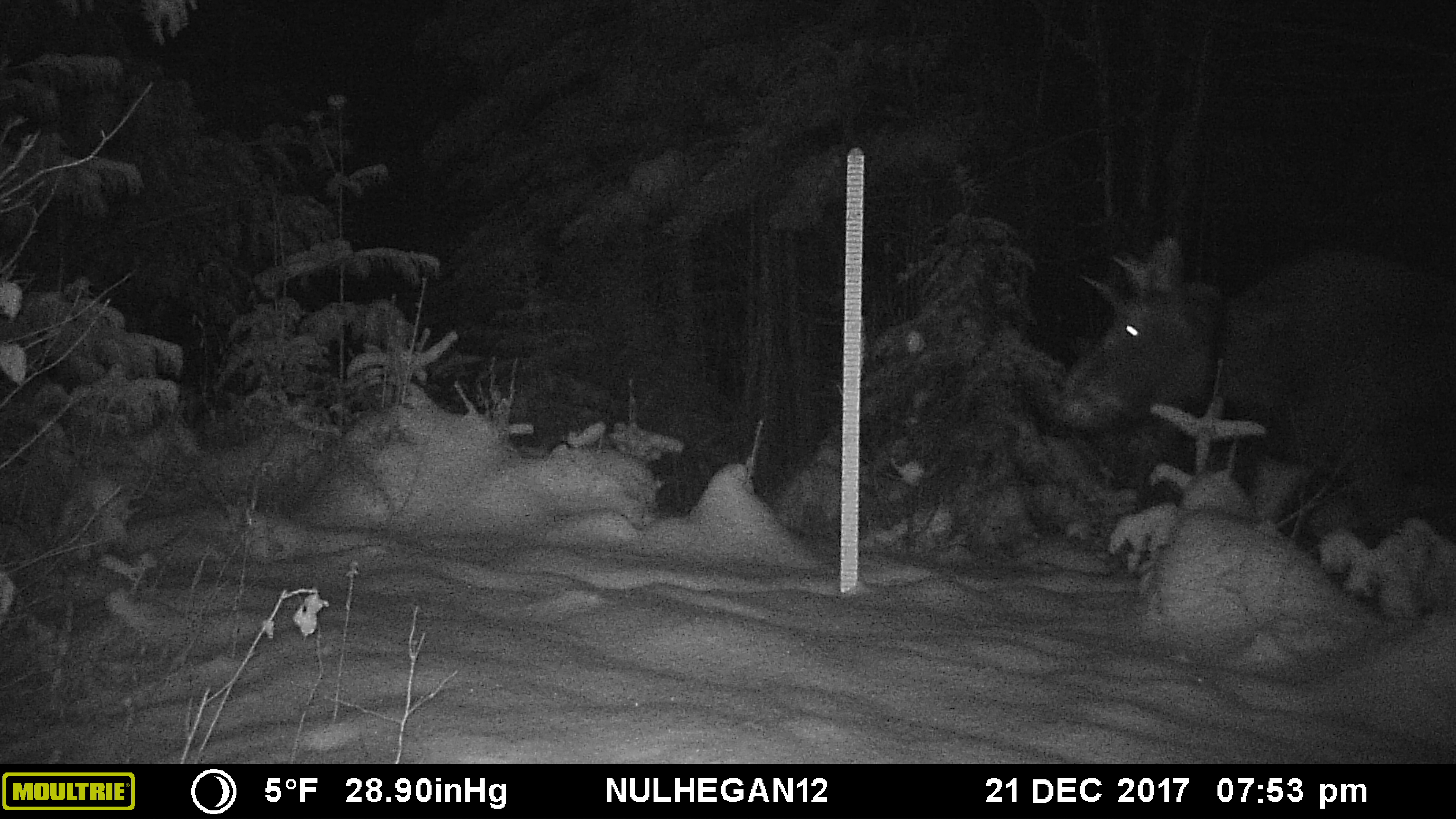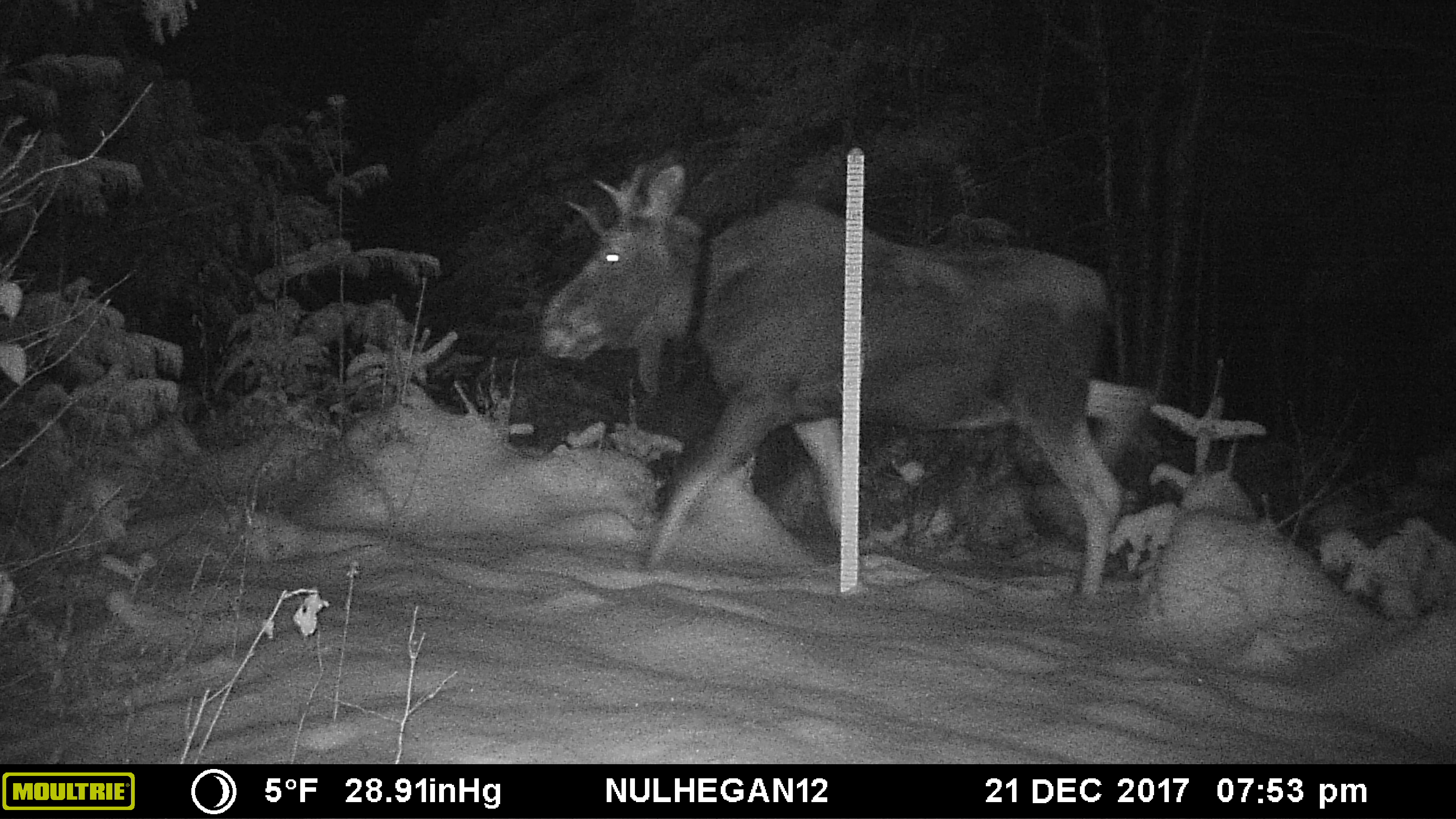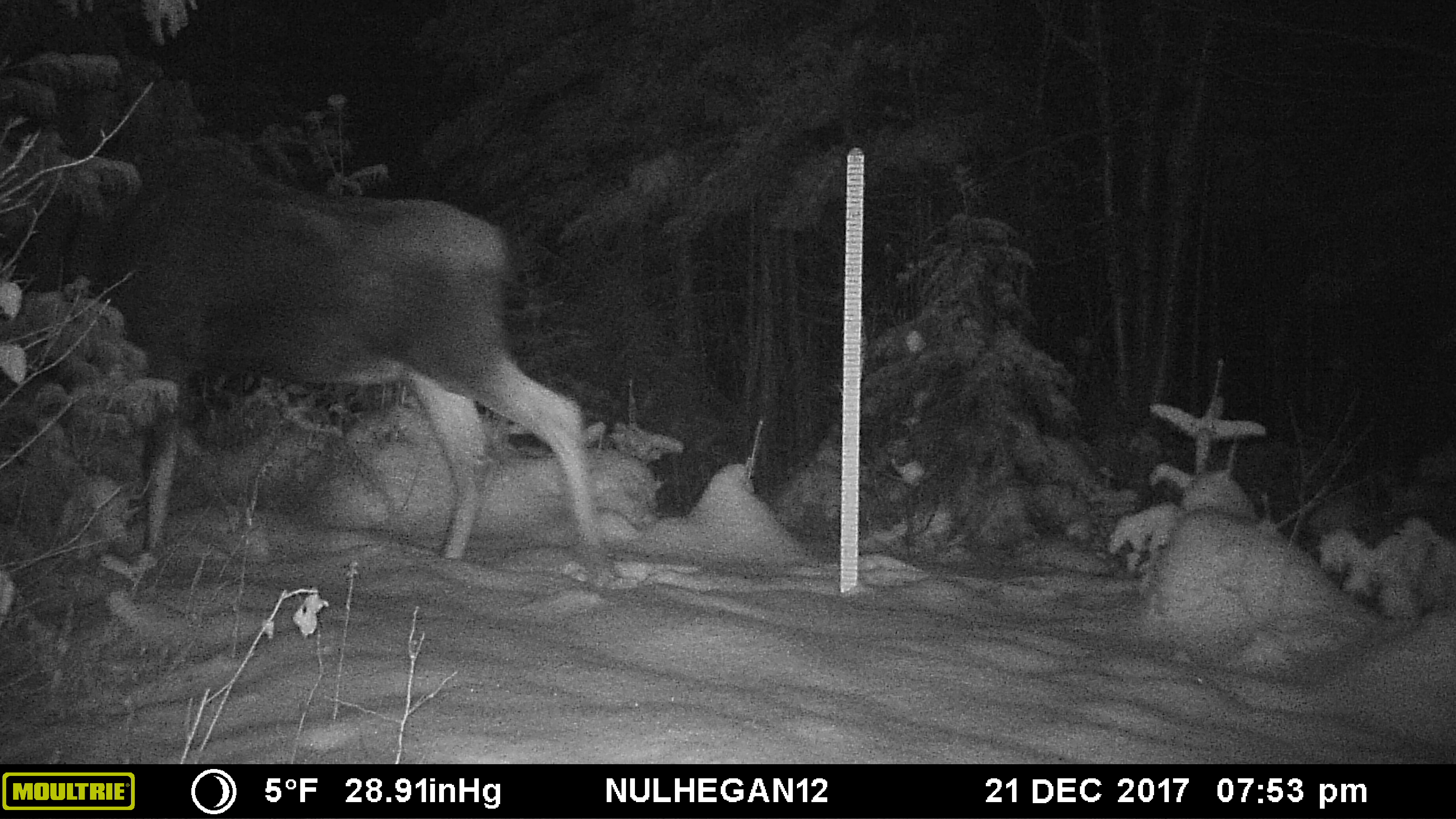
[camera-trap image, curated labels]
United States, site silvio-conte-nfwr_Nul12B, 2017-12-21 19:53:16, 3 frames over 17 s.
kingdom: Animalia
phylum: Chordata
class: Mammalia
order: Artiodactyla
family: Cervidae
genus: Alces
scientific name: Alces alces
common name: moose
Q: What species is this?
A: Moose (Alces alces).